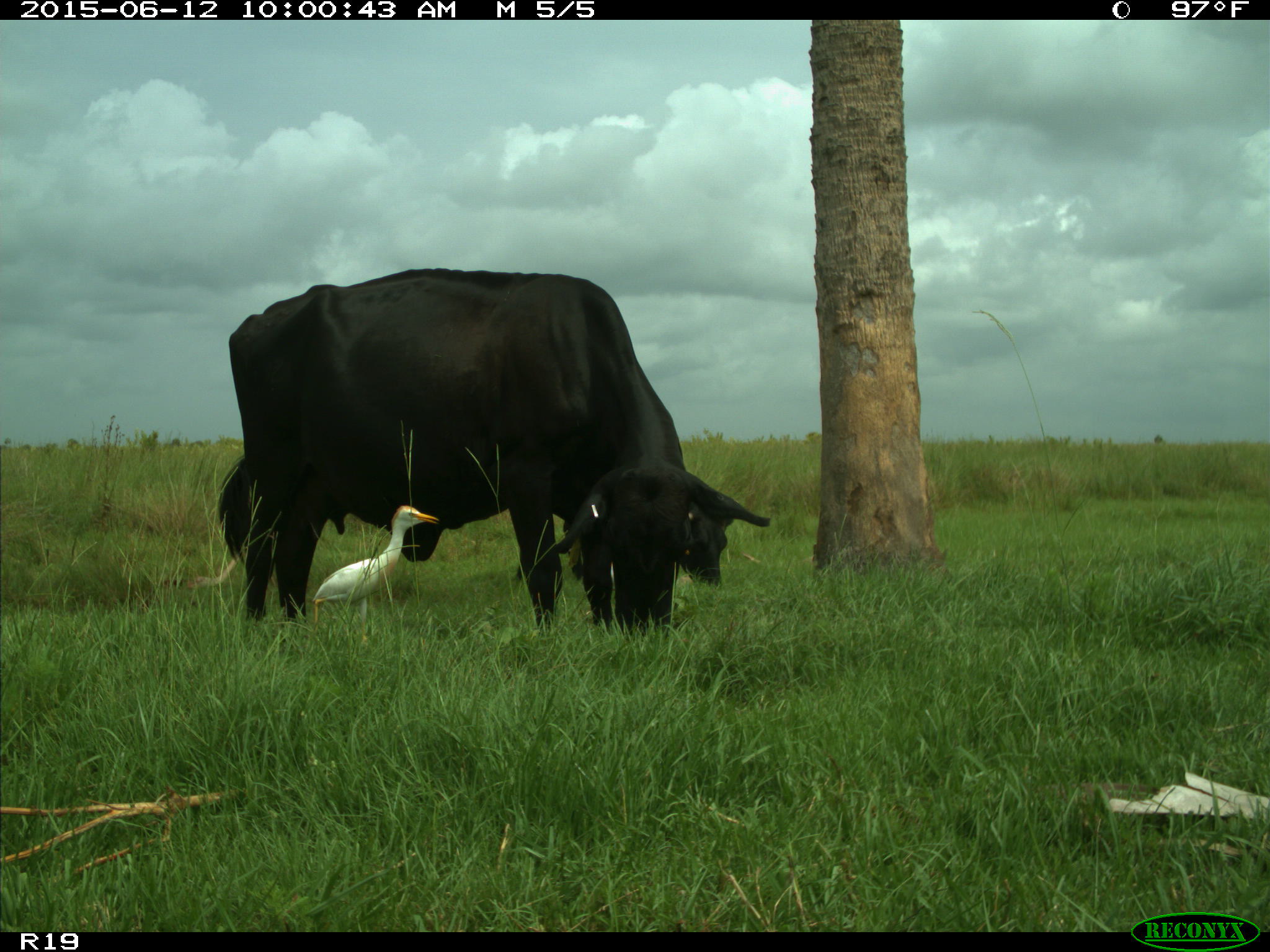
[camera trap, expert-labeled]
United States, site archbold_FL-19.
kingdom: Animalia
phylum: Chordata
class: Mammalia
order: Artiodactyla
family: Bovidae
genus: Bos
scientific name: Bos taurus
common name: domestic cow